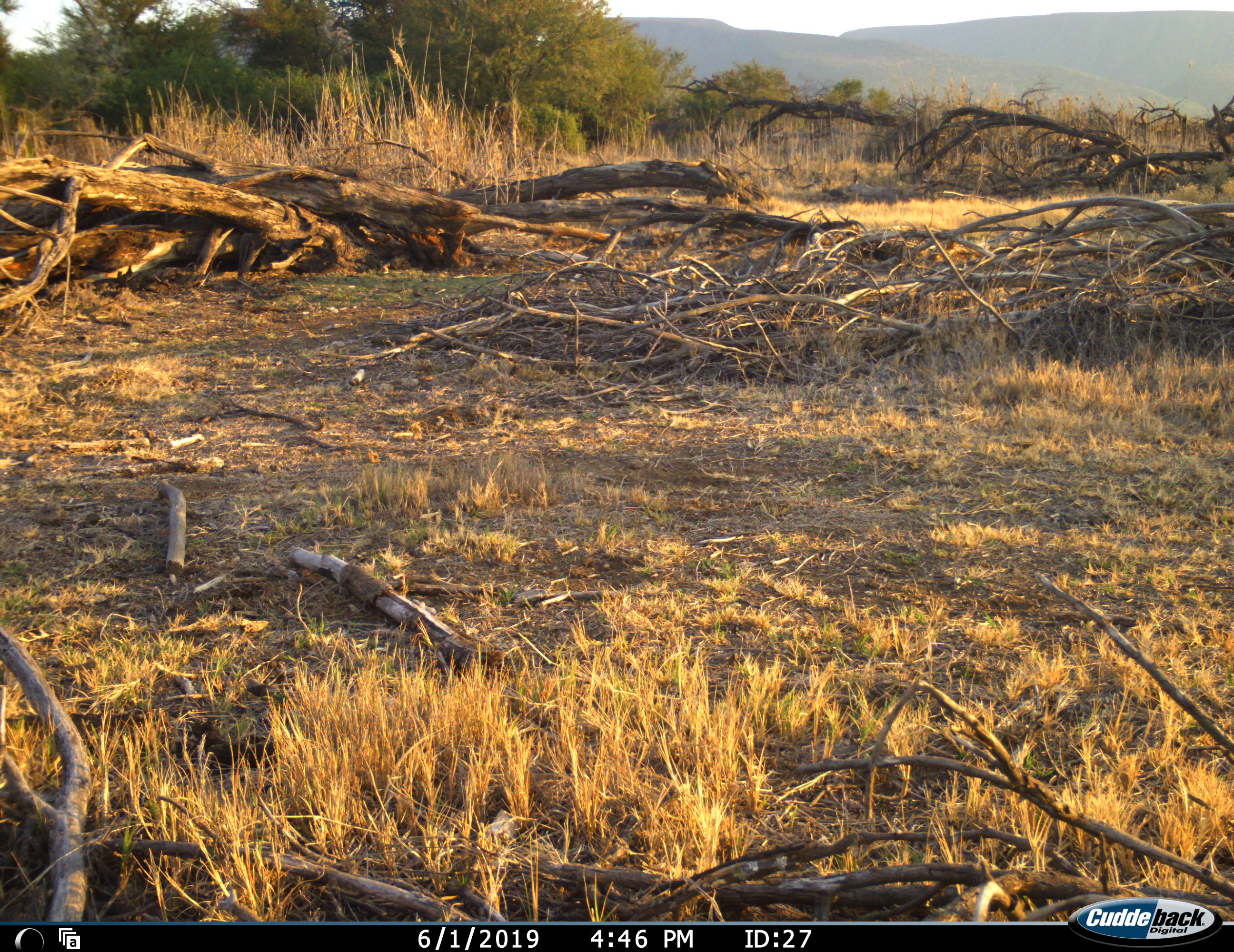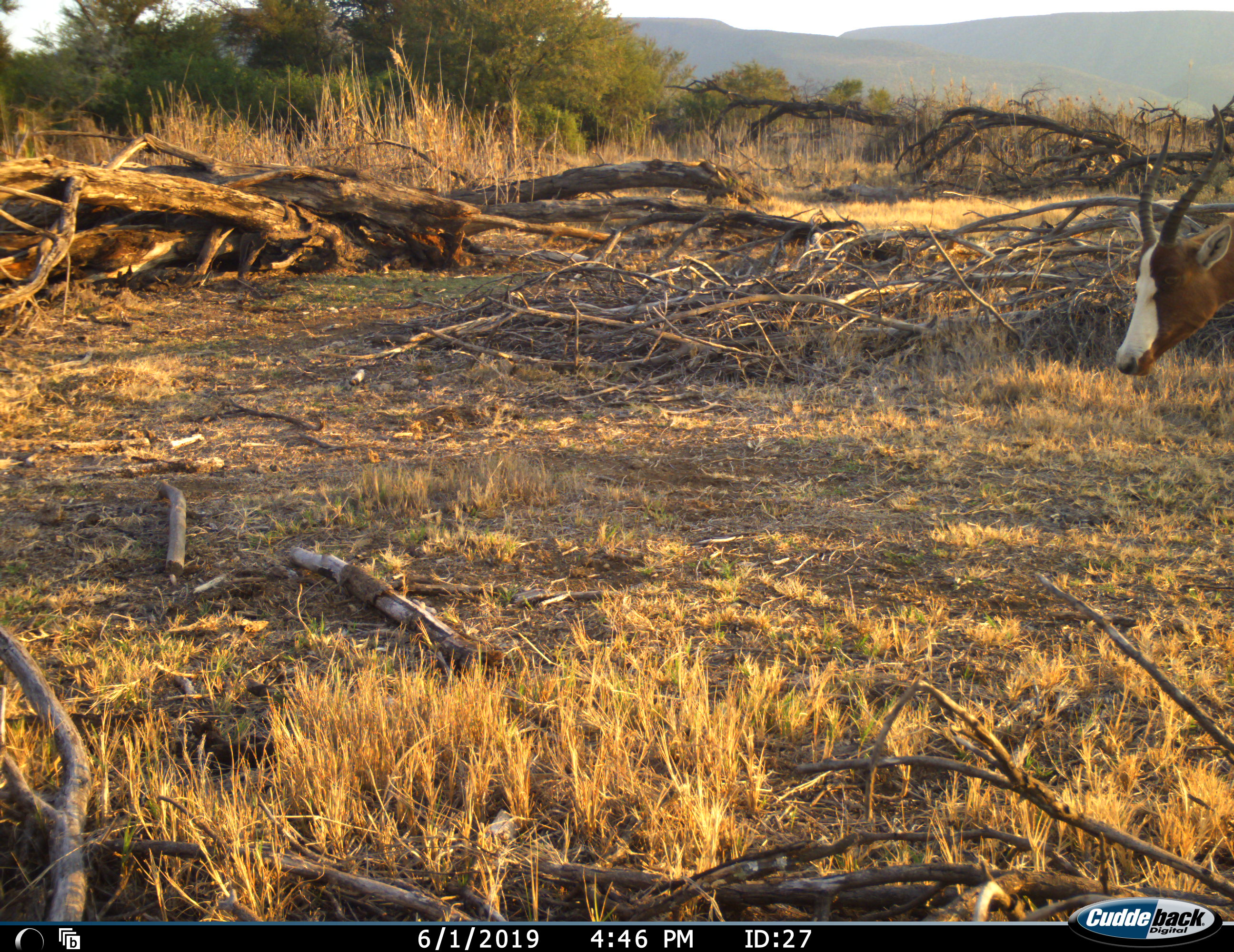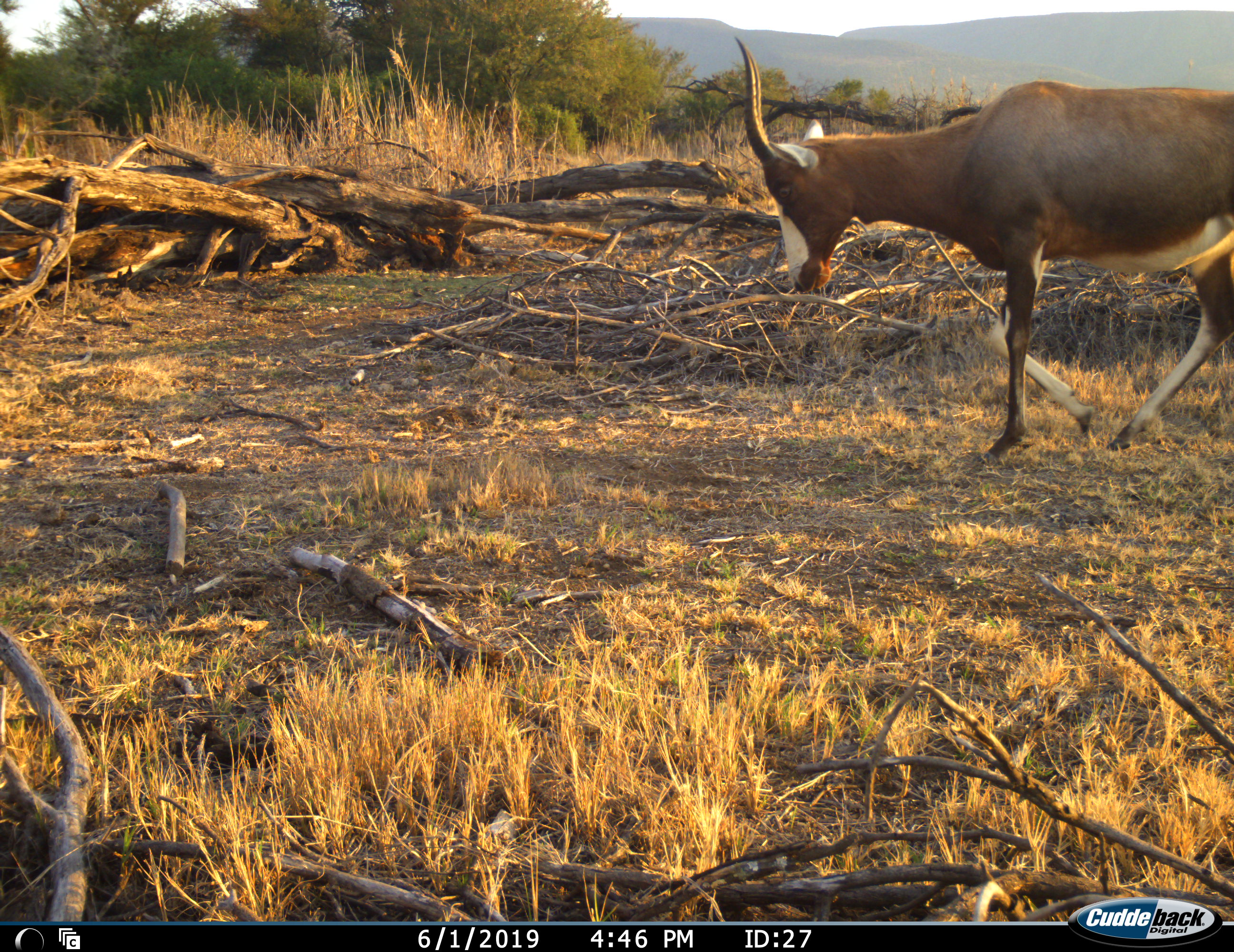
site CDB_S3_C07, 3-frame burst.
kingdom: Animalia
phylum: Chordata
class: Mammalia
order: Artiodactyla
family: Bovidae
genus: Damaliscus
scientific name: Damaliscus pygargus phillipsi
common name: blesbok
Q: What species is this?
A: Blesbok (Damaliscus pygargus phillipsi).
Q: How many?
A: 1.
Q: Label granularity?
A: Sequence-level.